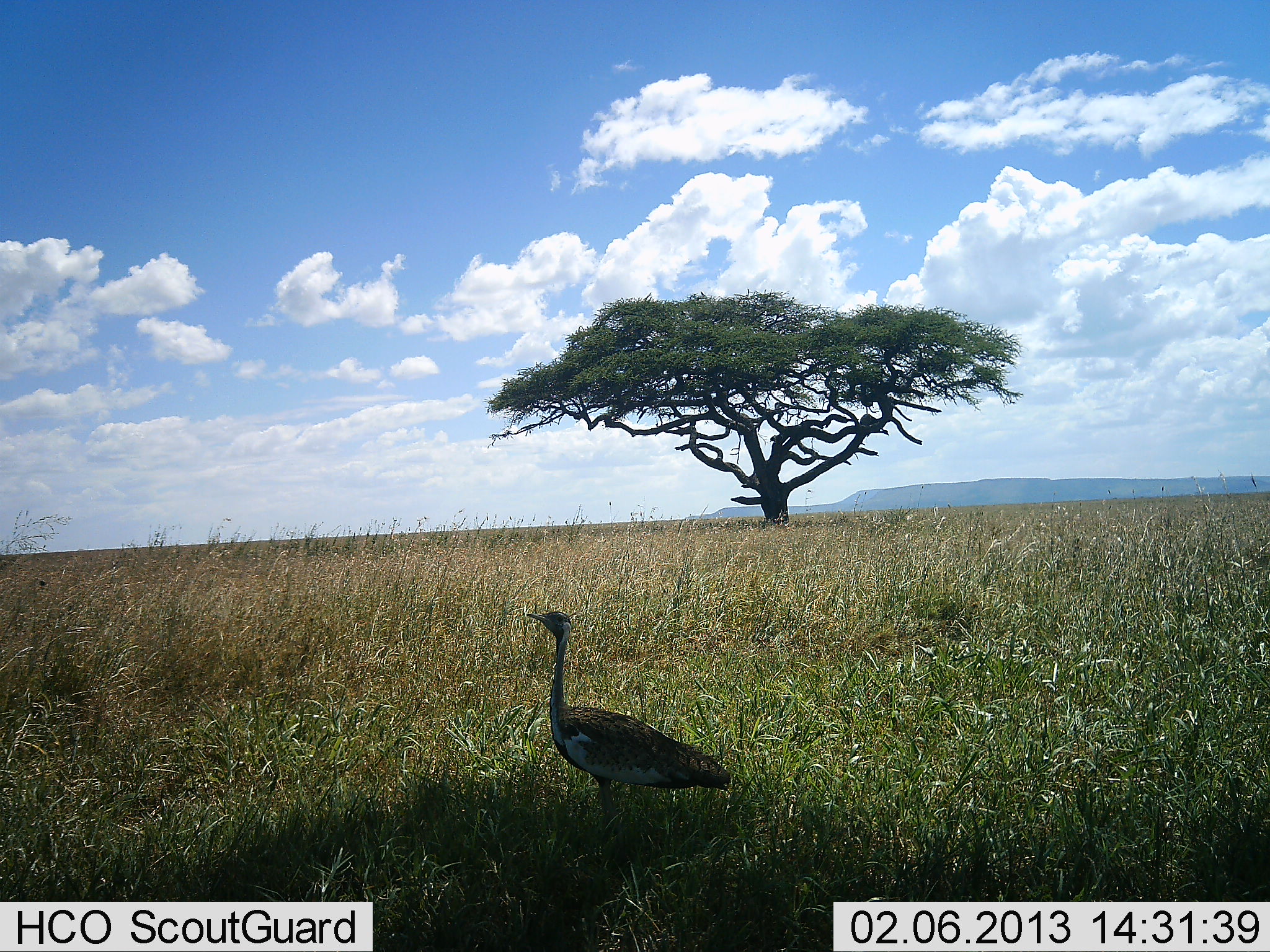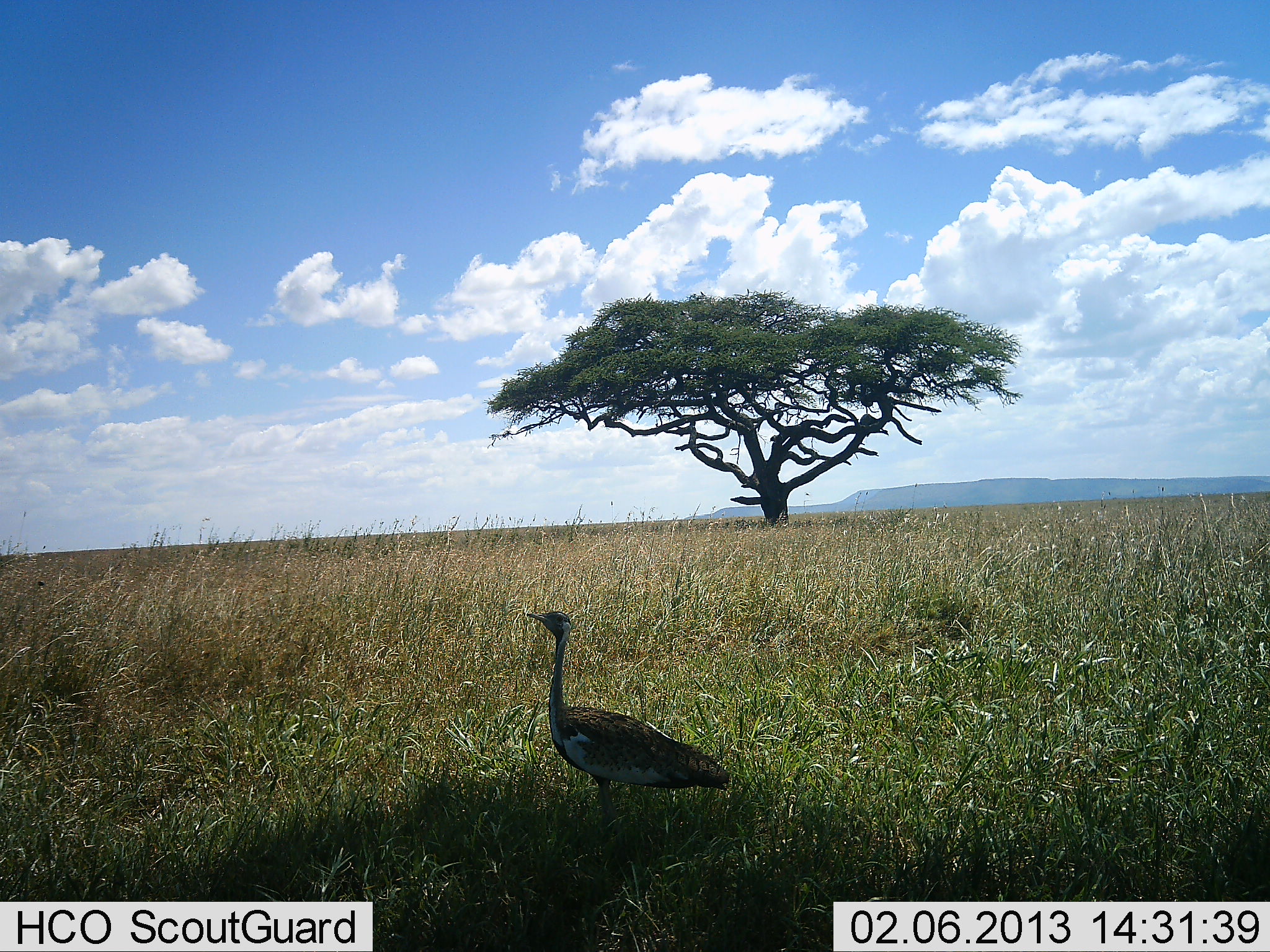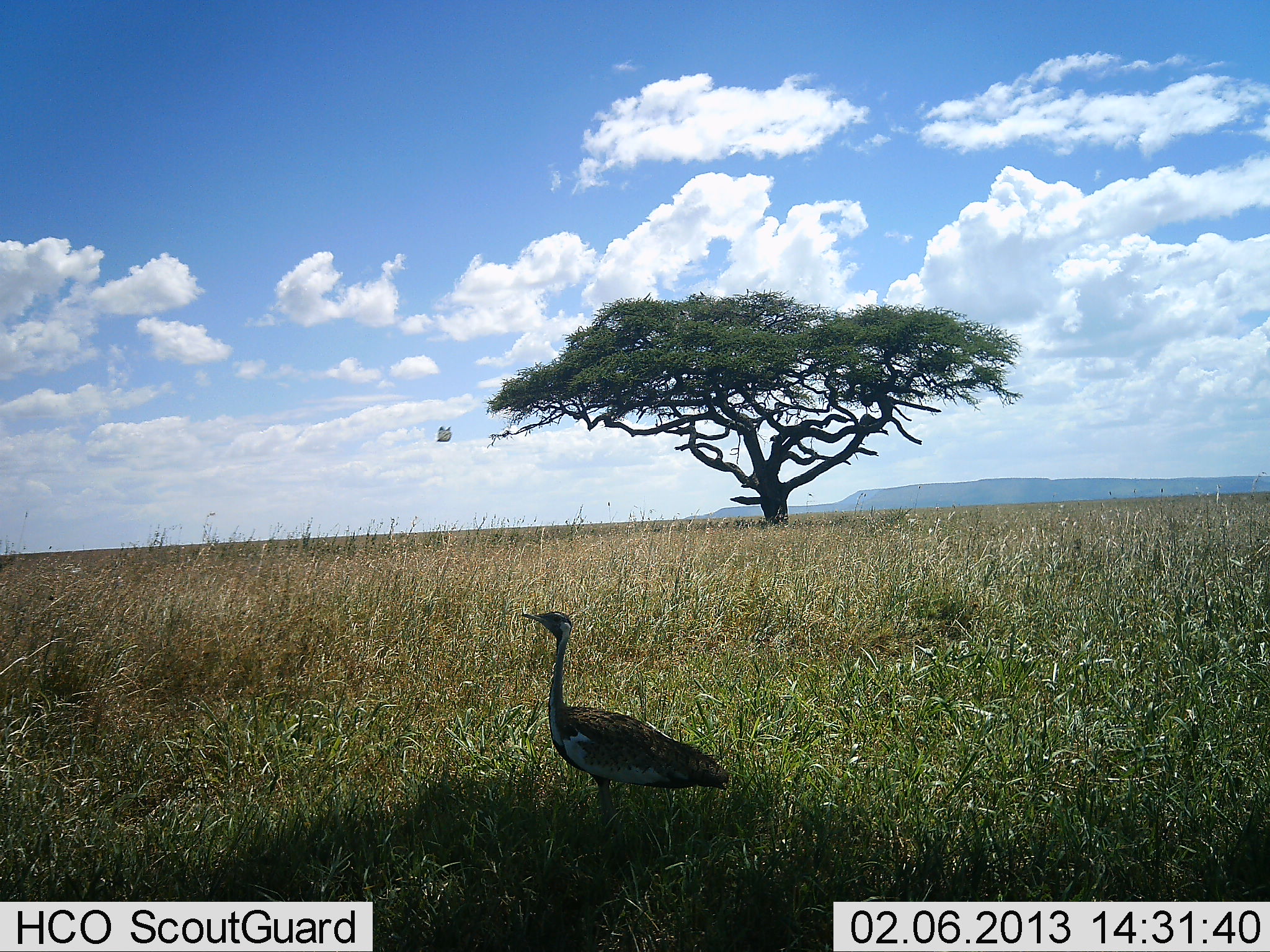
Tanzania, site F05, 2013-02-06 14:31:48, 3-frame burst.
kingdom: Animalia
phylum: Chordata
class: Aves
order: Otidiformes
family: Otididae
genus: Ardeotis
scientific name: Ardeotis kori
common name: kori bustard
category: koribustard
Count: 1.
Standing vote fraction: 100%.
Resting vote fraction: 4%.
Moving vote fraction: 4%.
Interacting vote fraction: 0%.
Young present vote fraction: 0%.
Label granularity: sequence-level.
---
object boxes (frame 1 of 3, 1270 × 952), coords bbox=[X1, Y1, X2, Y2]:
animal: bbox=[519, 608, 737, 848]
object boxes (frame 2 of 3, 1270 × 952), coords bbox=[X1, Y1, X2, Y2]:
animal: bbox=[520, 605, 737, 852]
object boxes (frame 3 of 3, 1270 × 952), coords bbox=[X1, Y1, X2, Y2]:
animal: bbox=[517, 605, 736, 855]